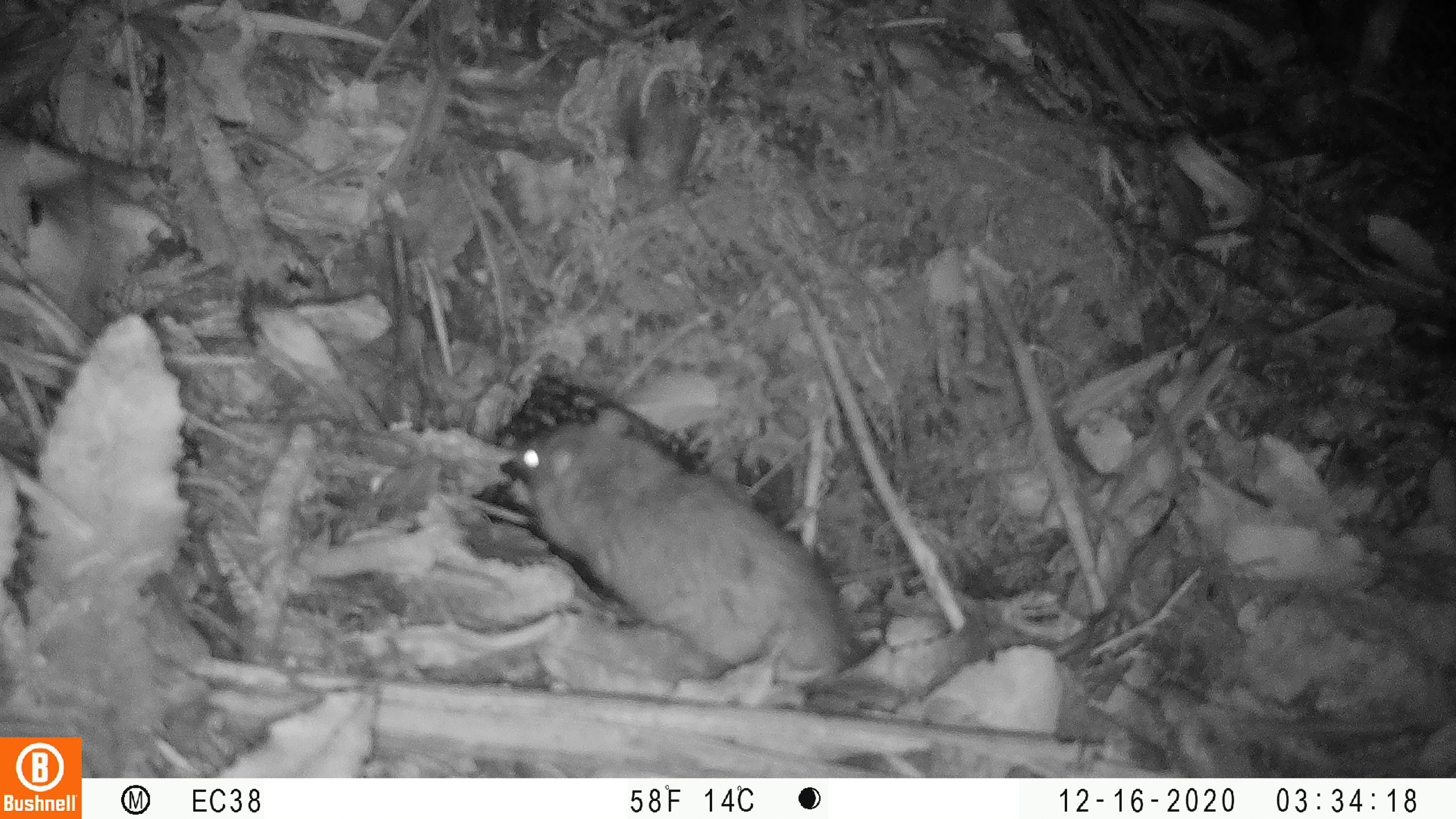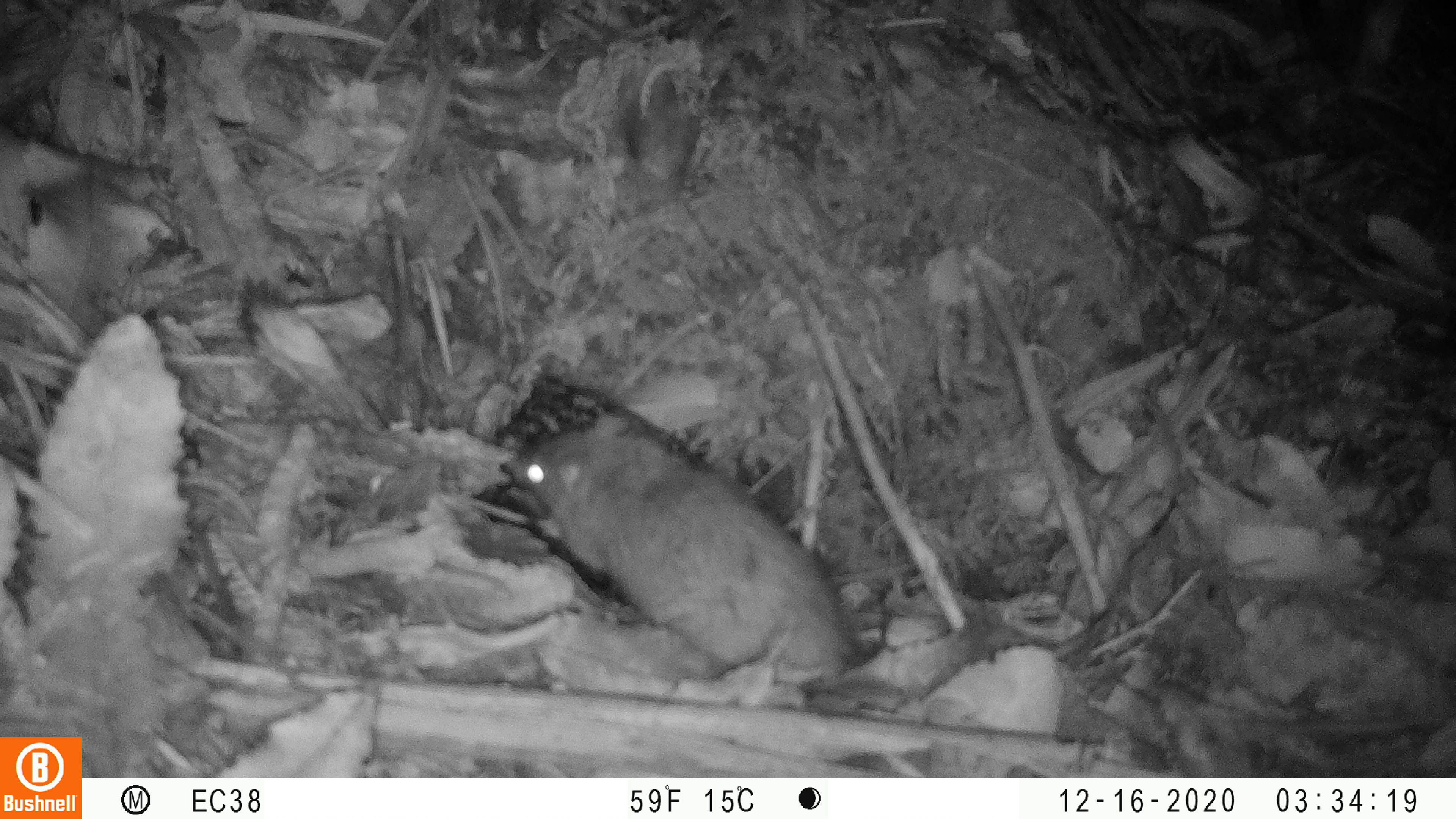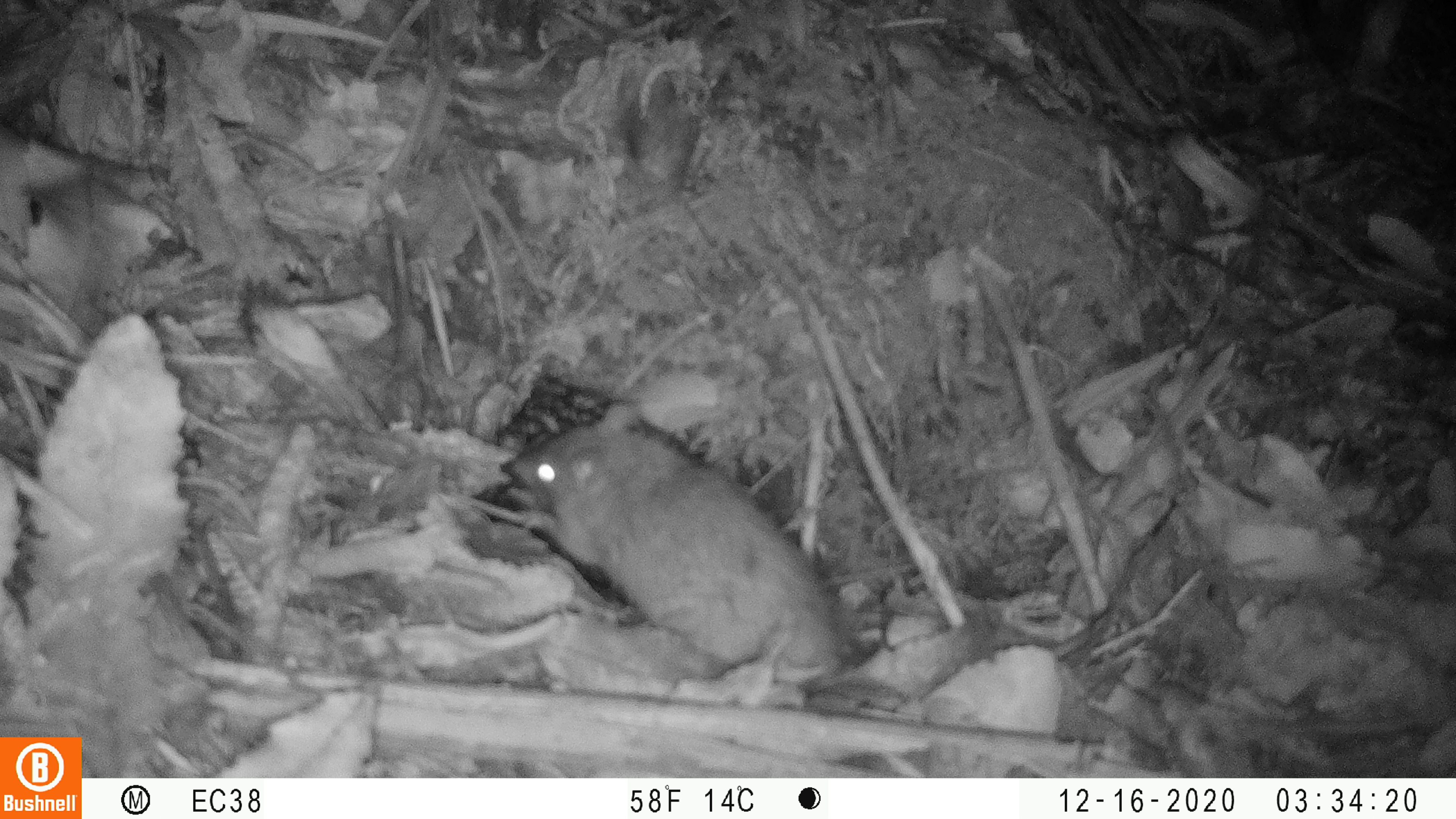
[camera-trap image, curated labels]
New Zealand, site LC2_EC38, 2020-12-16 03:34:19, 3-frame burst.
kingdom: Animalia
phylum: Chordata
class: Mammalia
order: Rodentia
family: Muridae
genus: Rattus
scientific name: Rattus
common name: rat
Rat (Rattus).